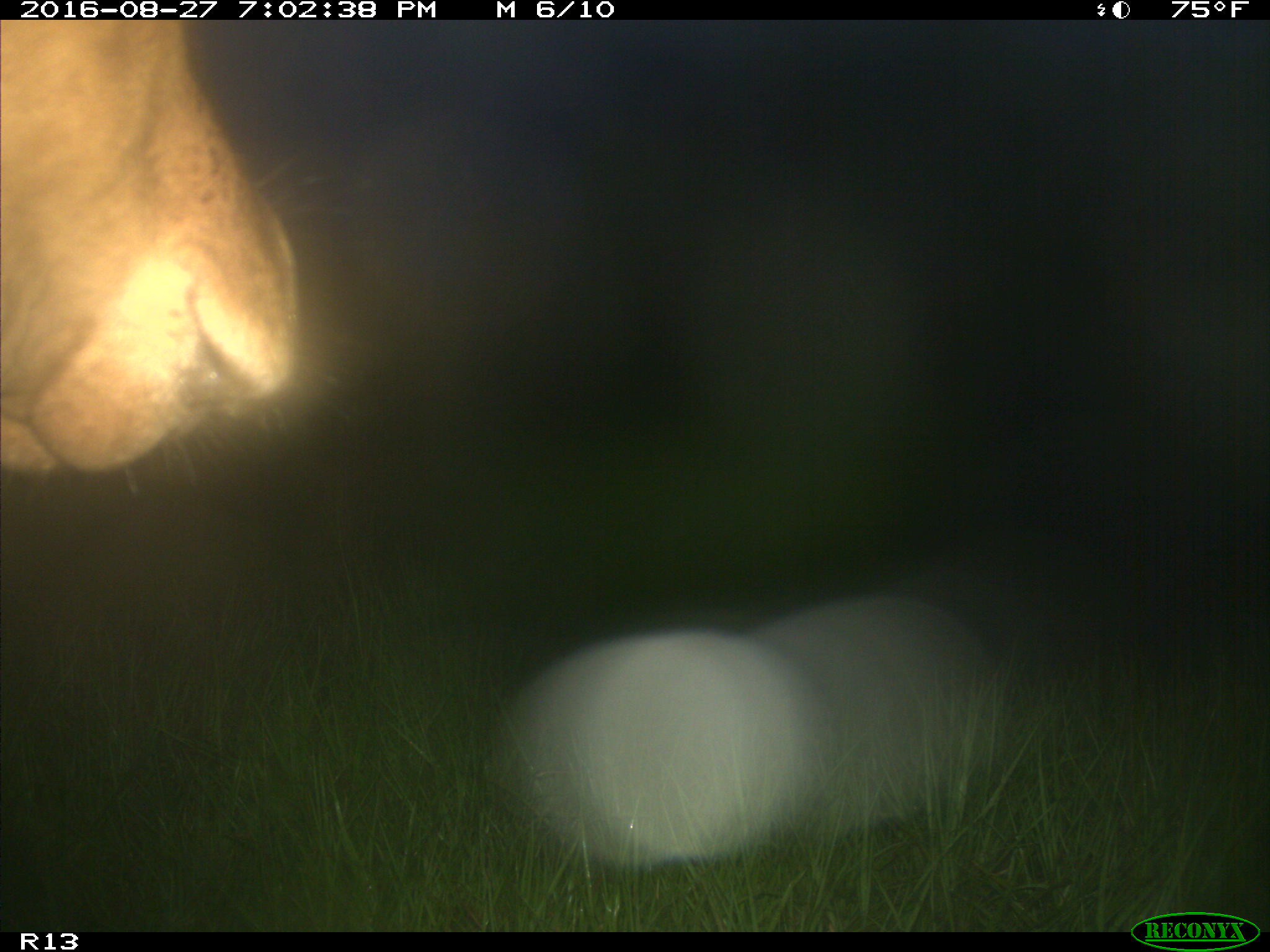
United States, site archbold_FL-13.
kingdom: Animalia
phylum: Chordata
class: Mammalia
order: Artiodactyla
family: Bovidae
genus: Bos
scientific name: Bos taurus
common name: domestic cow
Bos taurus (domestic cow).